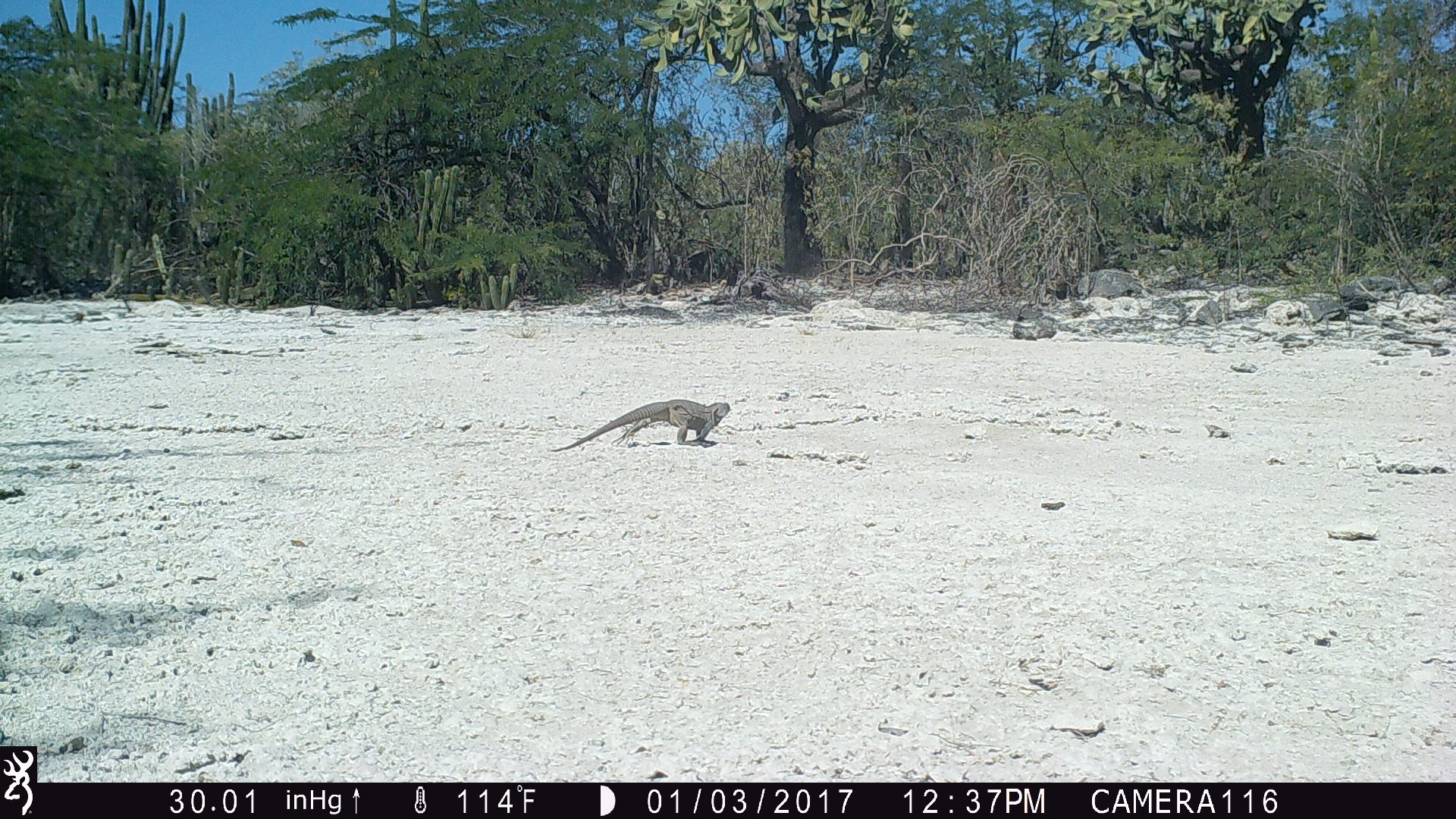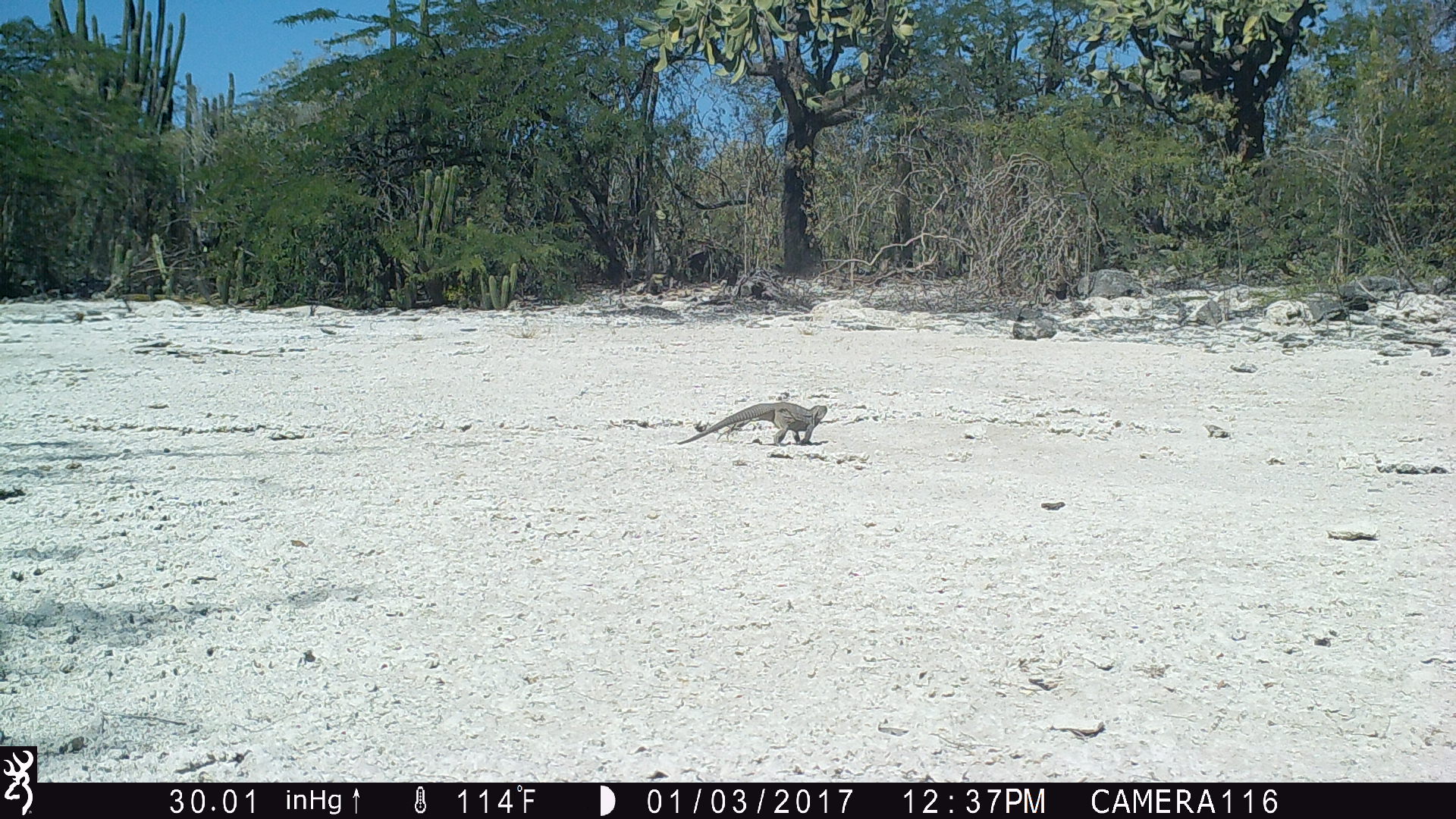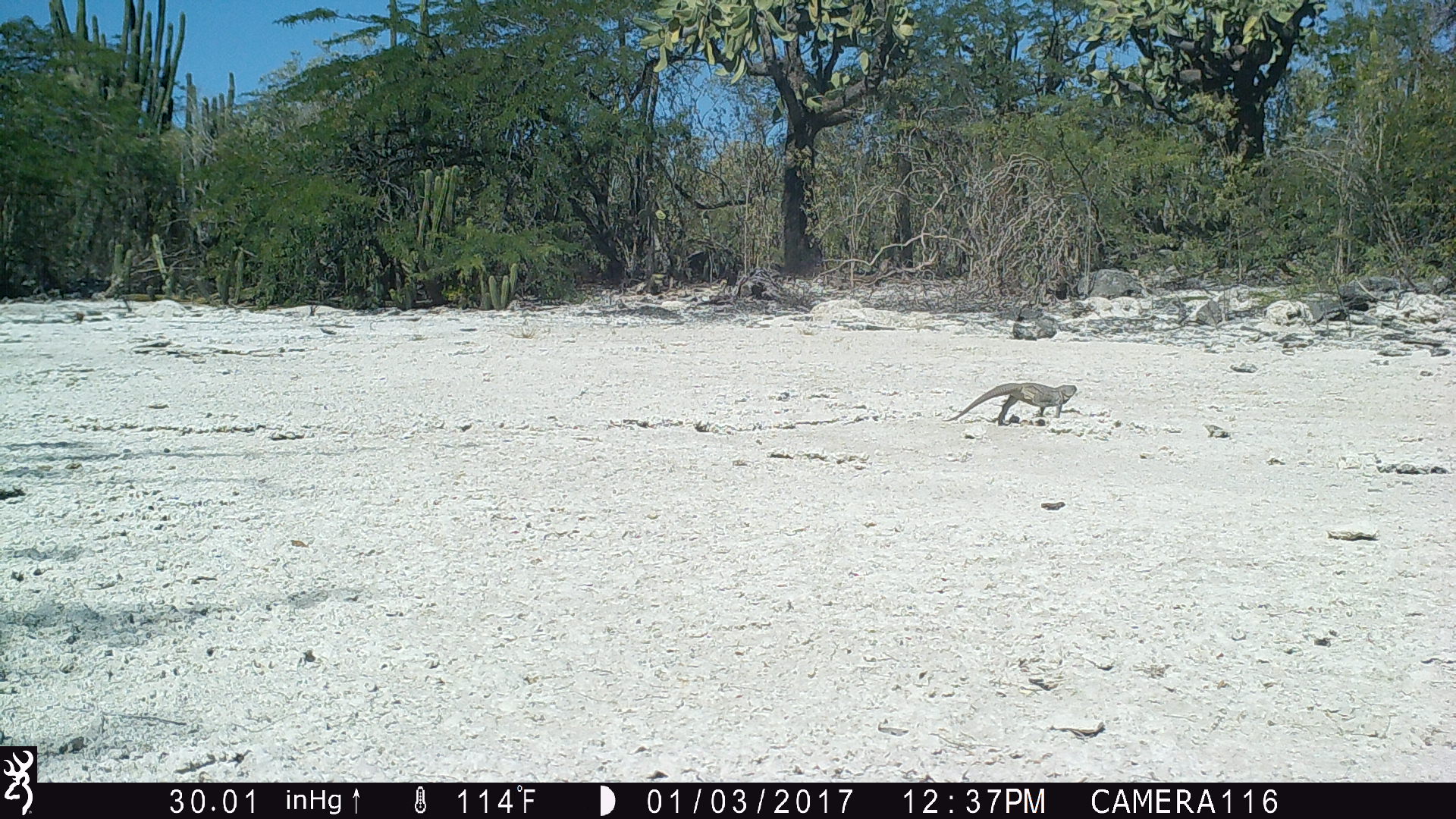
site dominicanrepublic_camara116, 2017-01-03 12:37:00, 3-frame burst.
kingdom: Animalia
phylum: Chordata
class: Reptilia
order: Squamata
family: Iguanidae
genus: Iguana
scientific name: Iguana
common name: typical iguanas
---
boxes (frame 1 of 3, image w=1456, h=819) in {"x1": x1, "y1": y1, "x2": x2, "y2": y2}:
iguana: {"x1": 550, "y1": 398, "x2": 733, "y2": 453}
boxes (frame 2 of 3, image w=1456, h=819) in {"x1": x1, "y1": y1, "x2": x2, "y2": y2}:
iguana: {"x1": 670, "y1": 400, "x2": 830, "y2": 450}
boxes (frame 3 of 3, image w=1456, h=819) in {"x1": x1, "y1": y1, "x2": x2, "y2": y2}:
iguana: {"x1": 945, "y1": 380, "x2": 1081, "y2": 425}